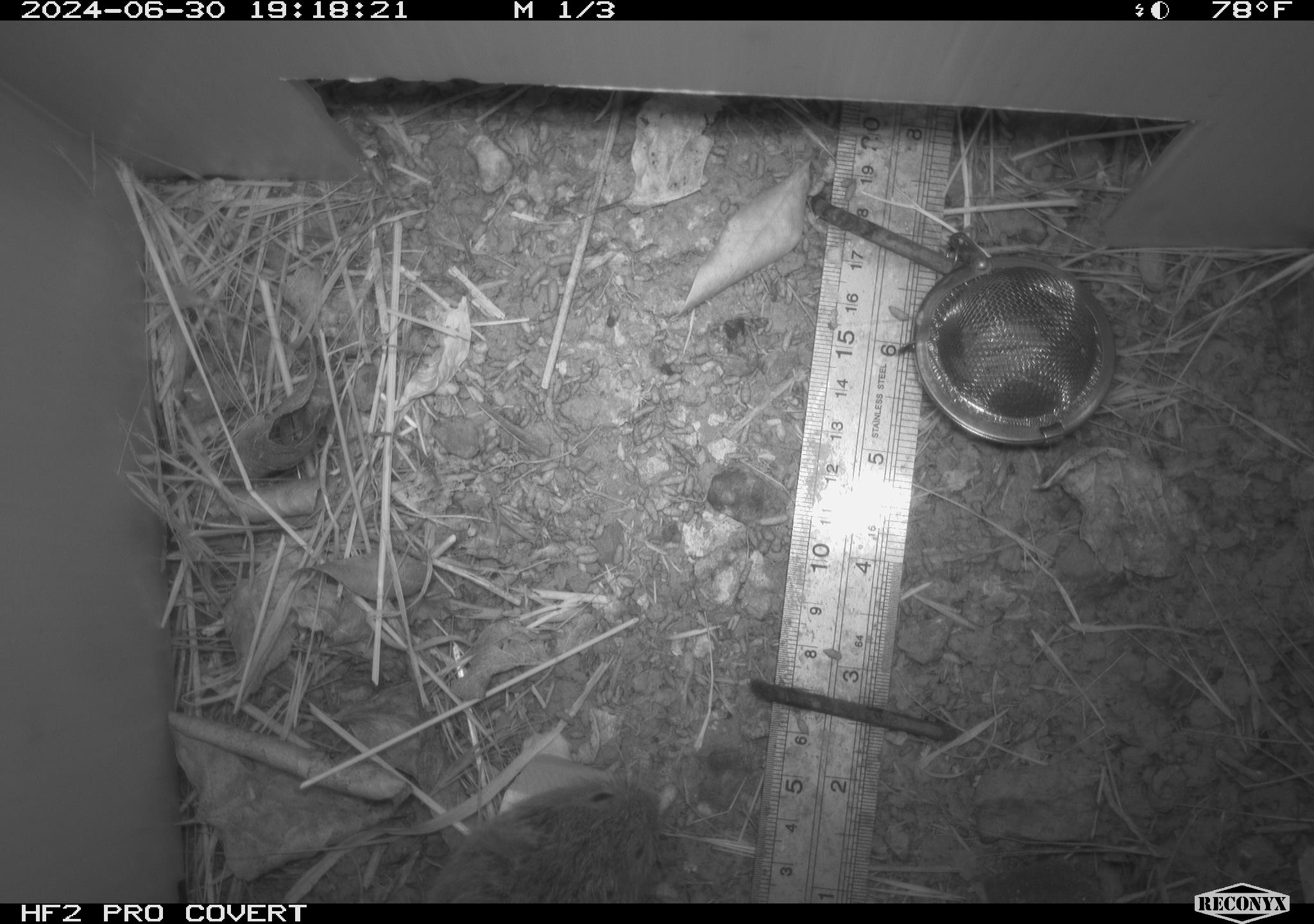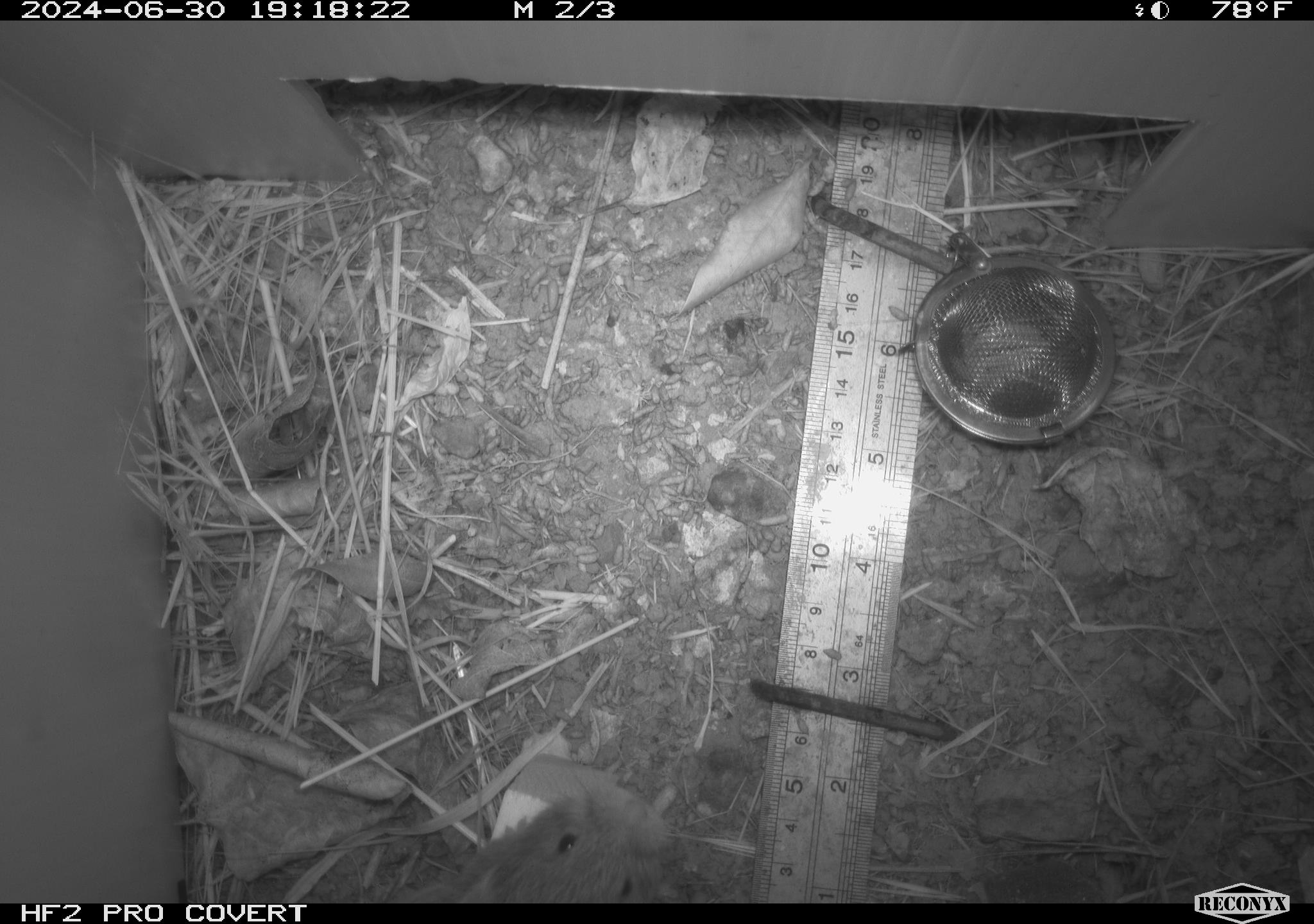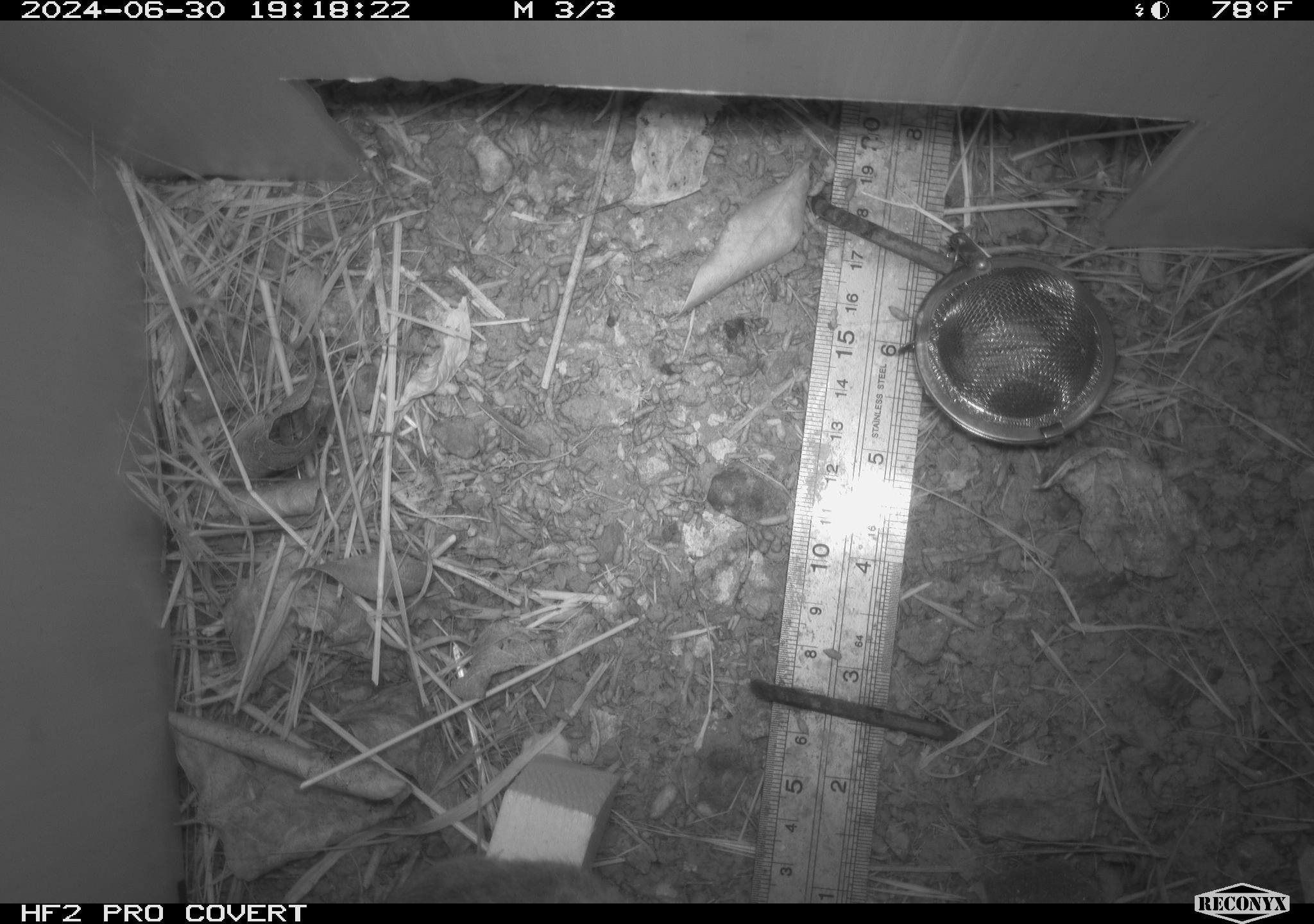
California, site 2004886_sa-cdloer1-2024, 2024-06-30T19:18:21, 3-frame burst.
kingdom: Animalia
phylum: Chordata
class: Mammalia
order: Rodentia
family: Cricetidae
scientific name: Arvicolinae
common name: voles, lemmings, and muskrats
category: arvicolinae subfamily